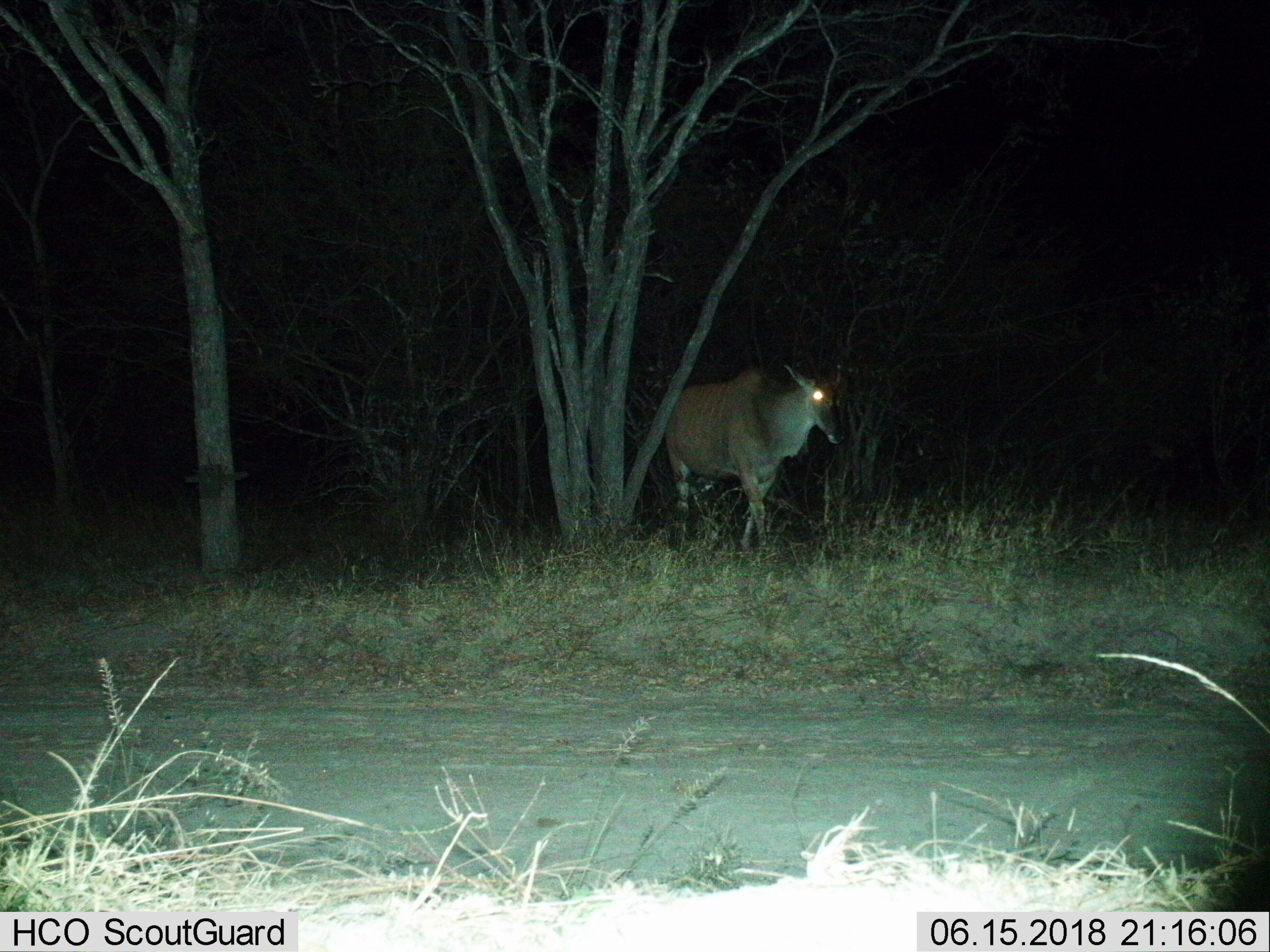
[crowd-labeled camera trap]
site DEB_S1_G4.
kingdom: Animalia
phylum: Chordata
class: Mammalia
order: Artiodactyla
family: Bovidae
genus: Tragelaphus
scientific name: Tragelaphus oryx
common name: eland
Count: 1.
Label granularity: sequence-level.